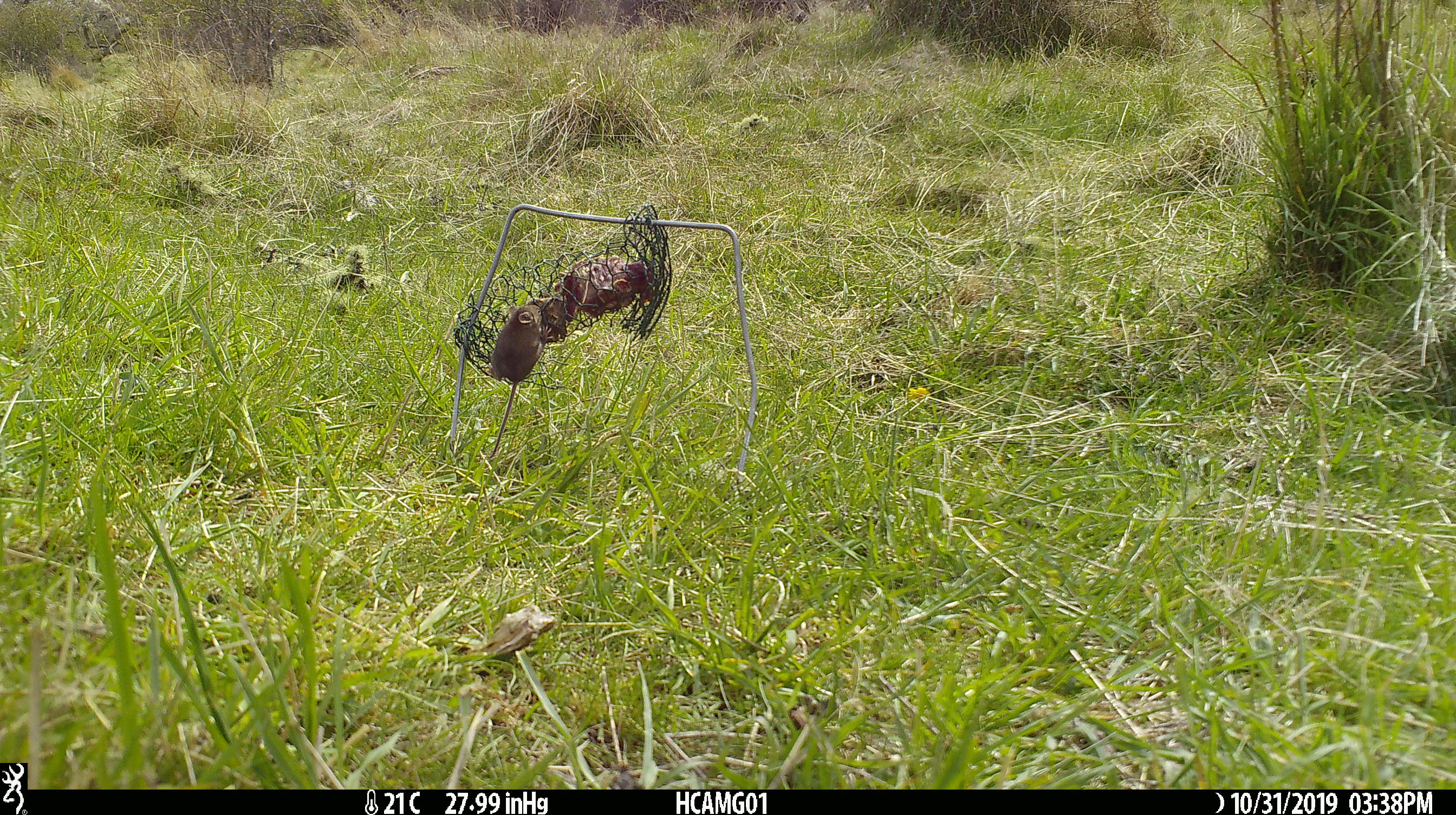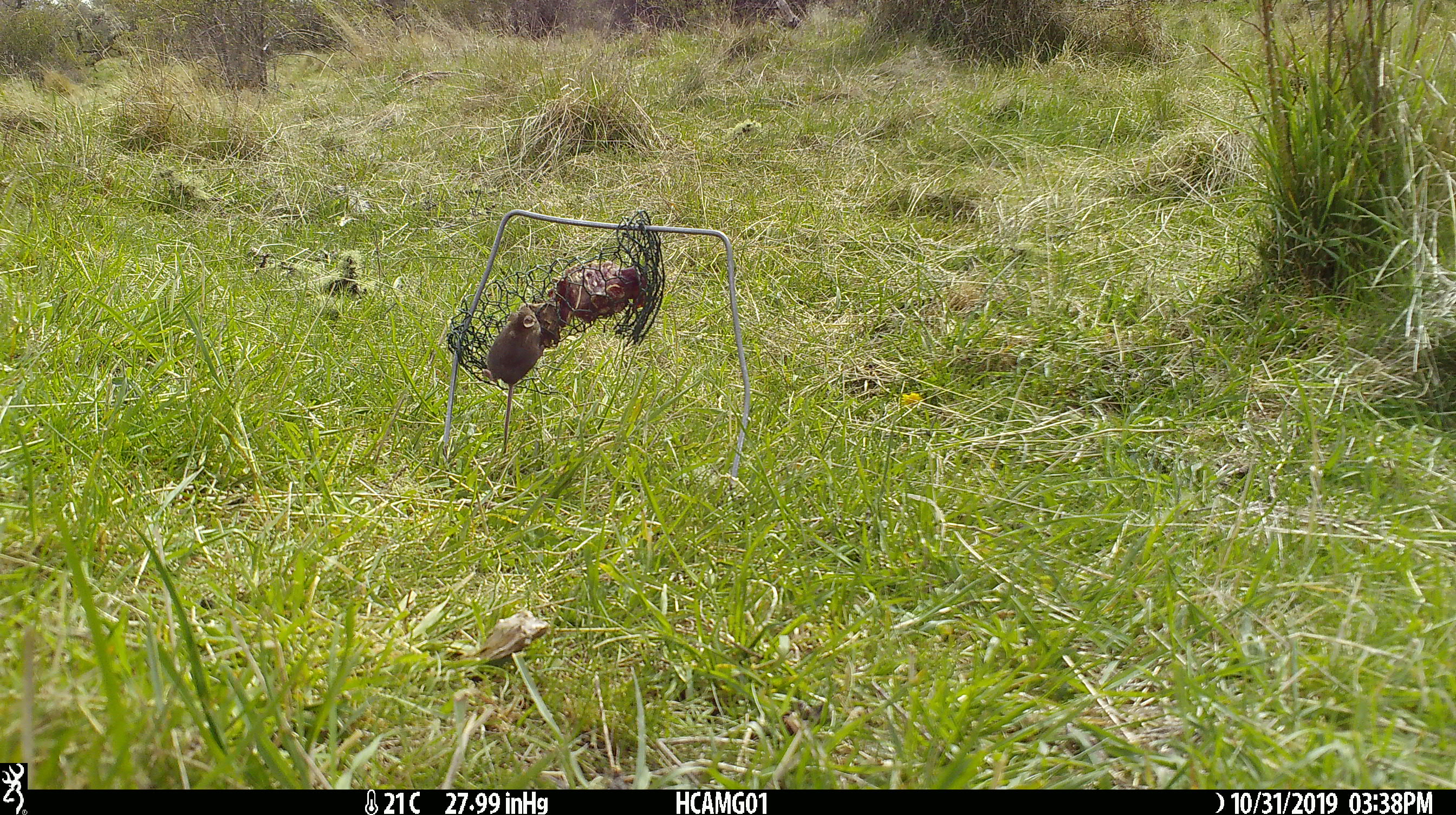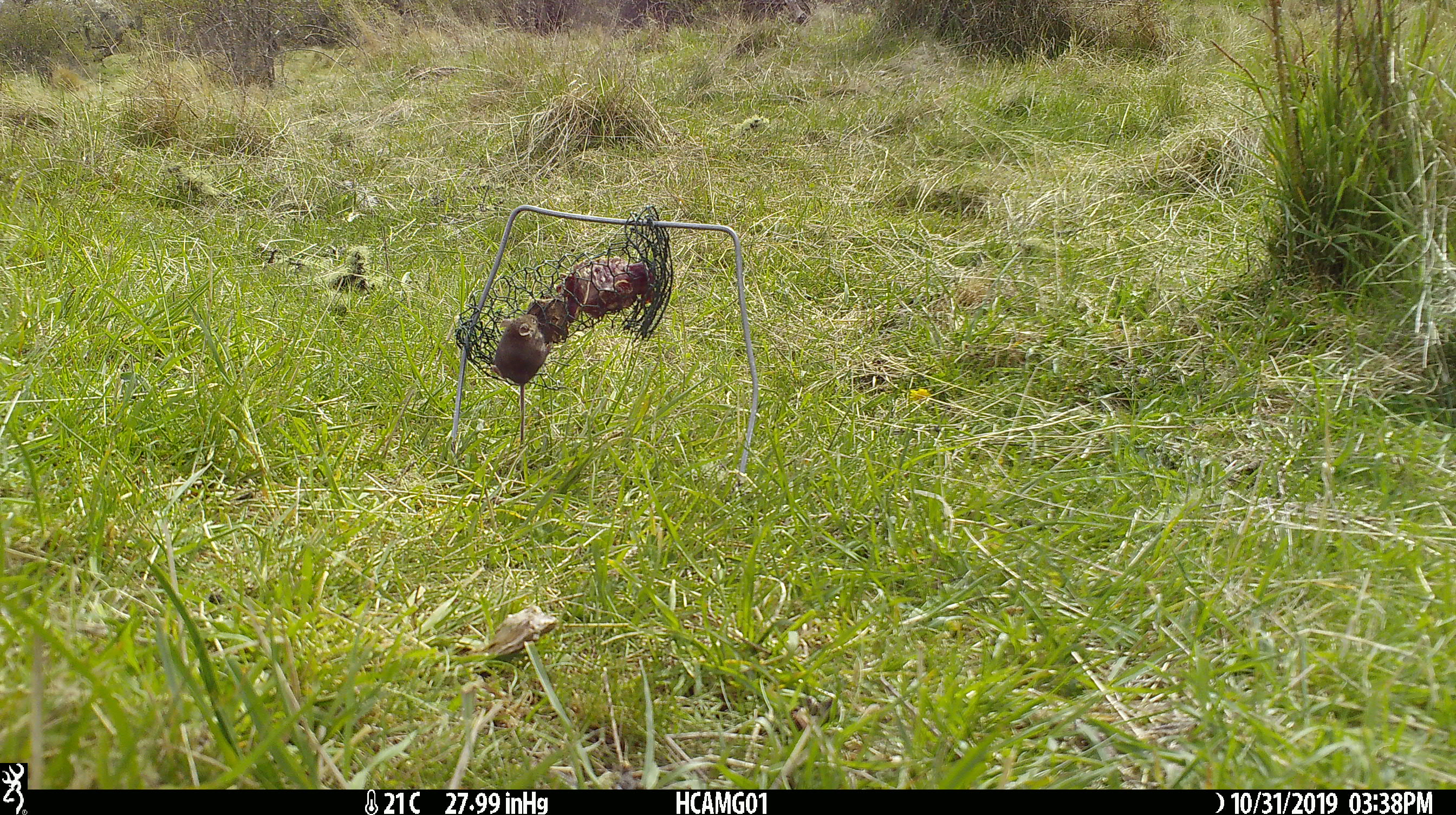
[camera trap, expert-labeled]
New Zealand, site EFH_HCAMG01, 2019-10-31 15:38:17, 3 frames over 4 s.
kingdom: Animalia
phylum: Chordata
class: Mammalia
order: Rodentia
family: Muridae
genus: Mus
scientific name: Mus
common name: mouse